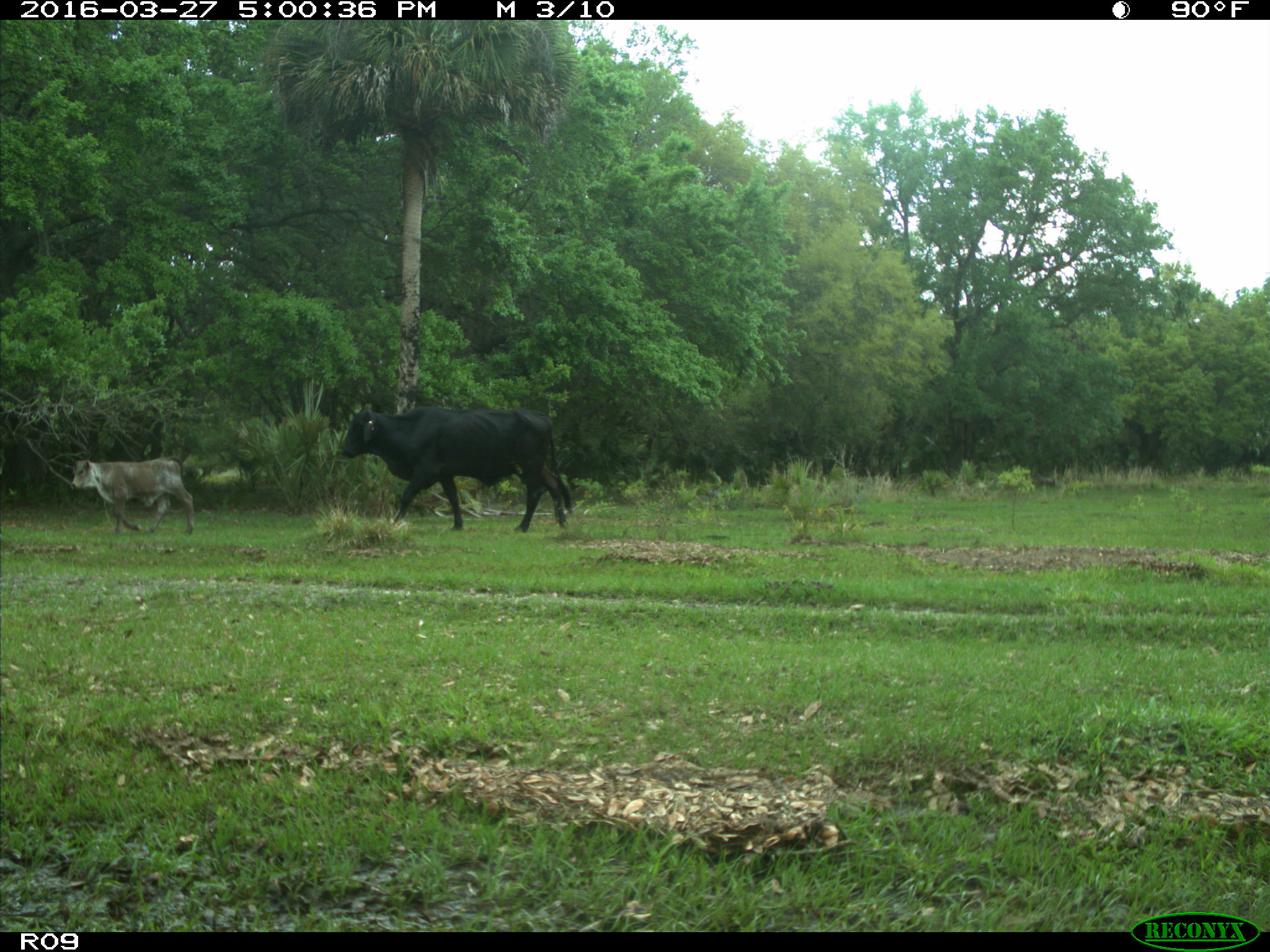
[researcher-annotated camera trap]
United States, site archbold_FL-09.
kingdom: Animalia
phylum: Chordata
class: Mammalia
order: Artiodactyla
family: Bovidae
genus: Bos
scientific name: Bos taurus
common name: domestic cow